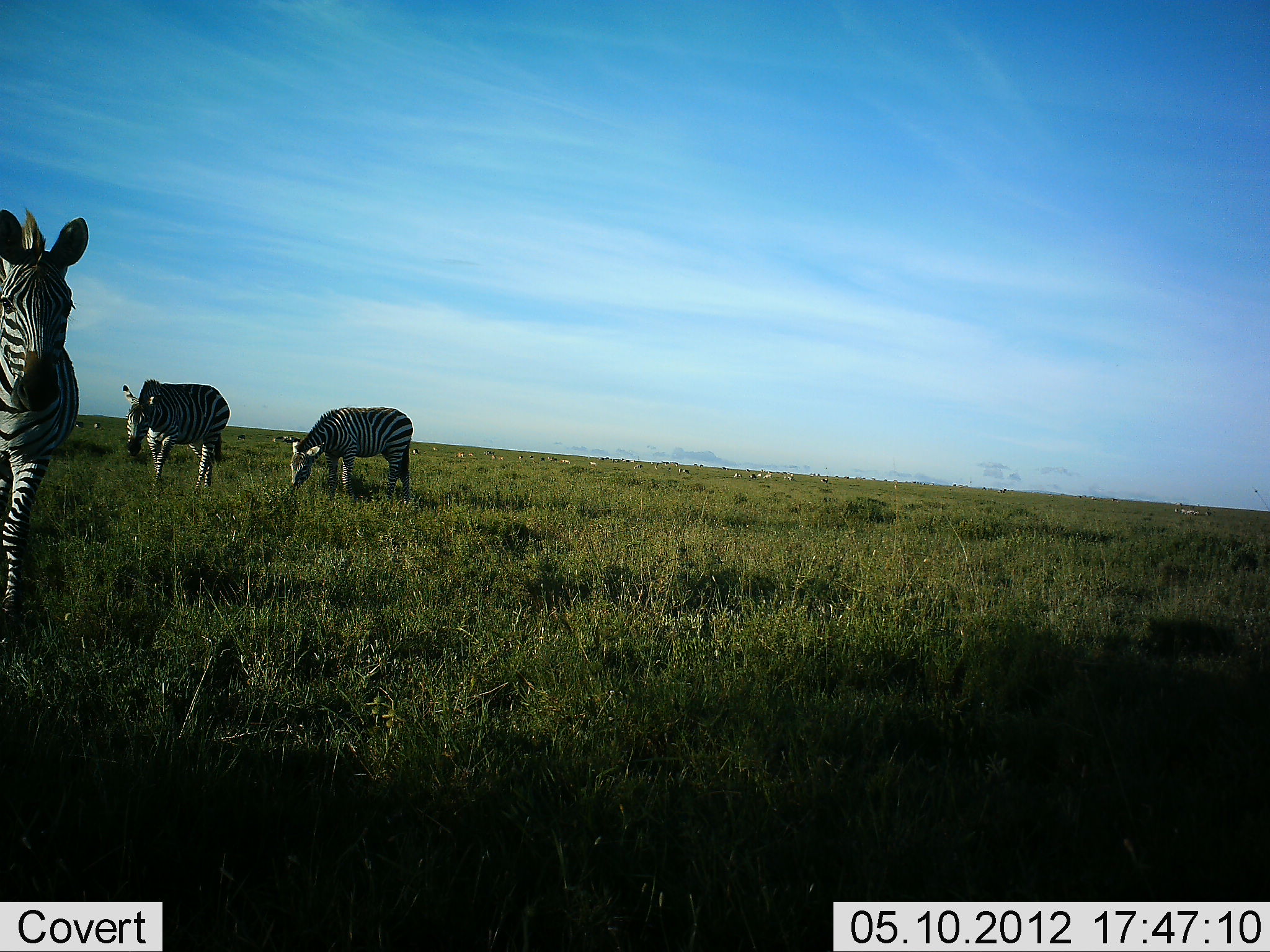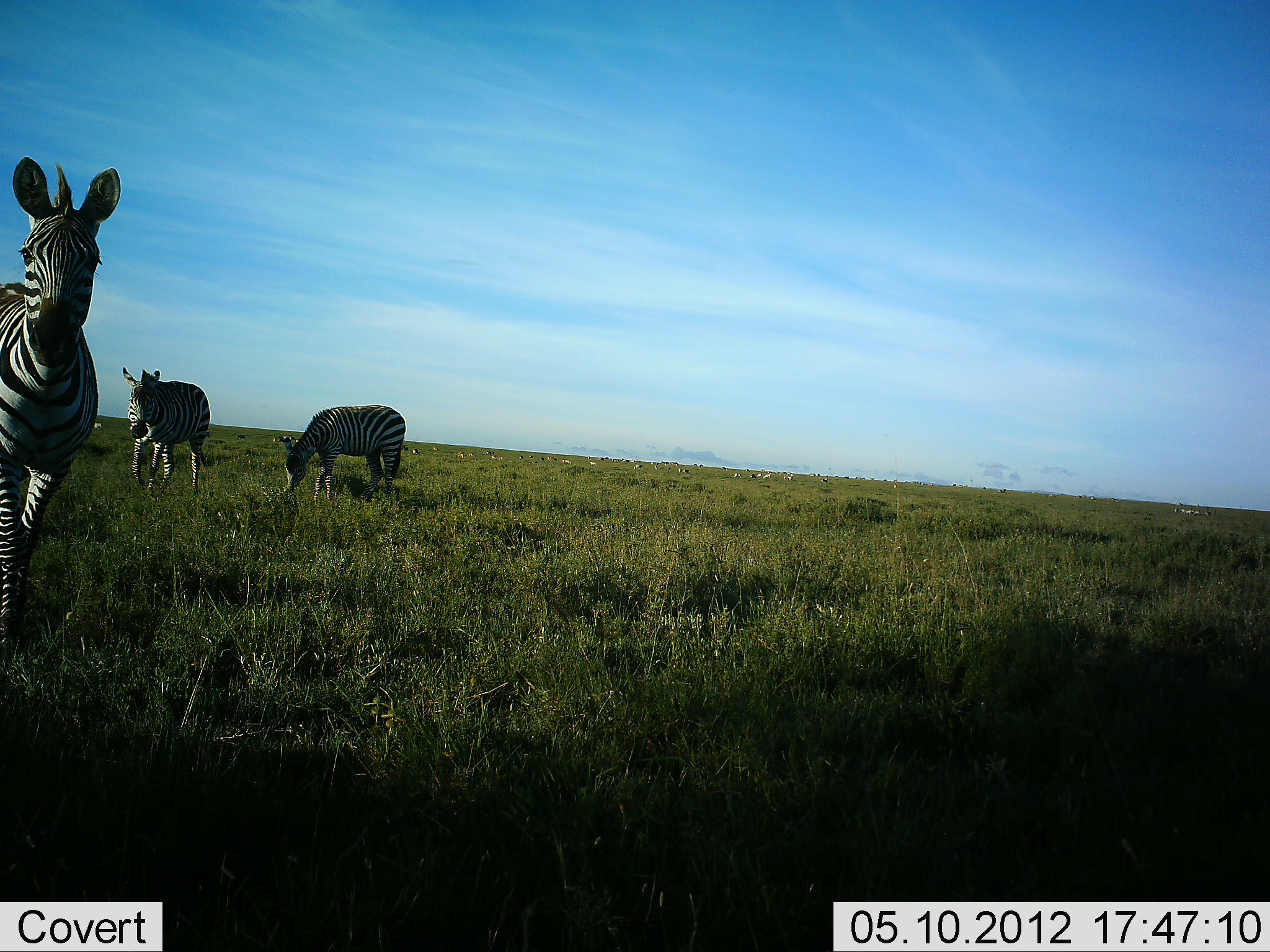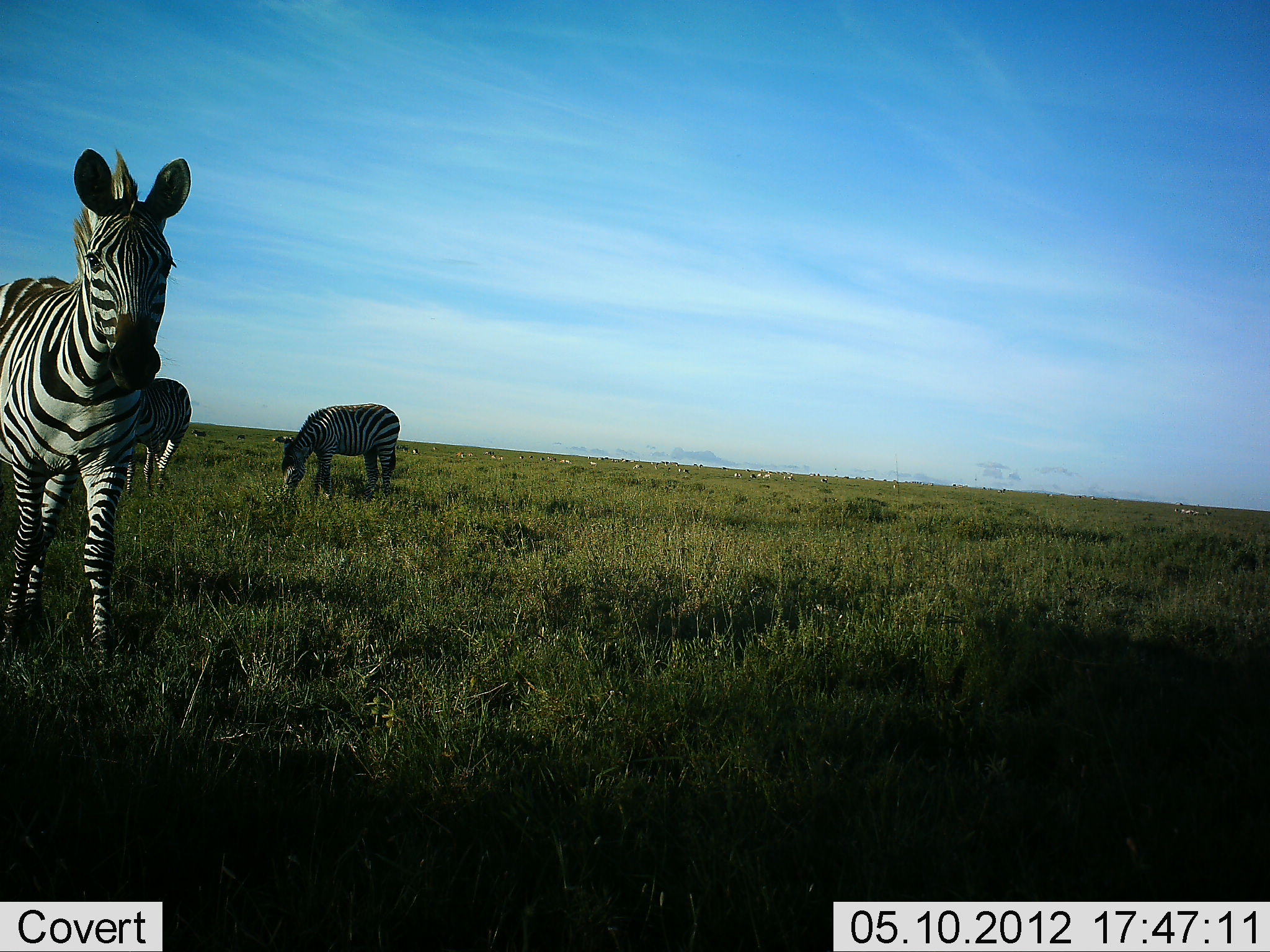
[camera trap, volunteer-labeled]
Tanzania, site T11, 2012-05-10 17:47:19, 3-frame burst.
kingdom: Animalia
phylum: Chordata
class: Mammalia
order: Perissodactyla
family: Equidae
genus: Equus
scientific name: Equus quagga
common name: plains zebra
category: zebra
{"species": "zebra (plains zebra) (Equus quagga)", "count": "3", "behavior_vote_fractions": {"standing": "40%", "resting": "0%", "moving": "90%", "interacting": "0%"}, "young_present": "0%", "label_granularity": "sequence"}